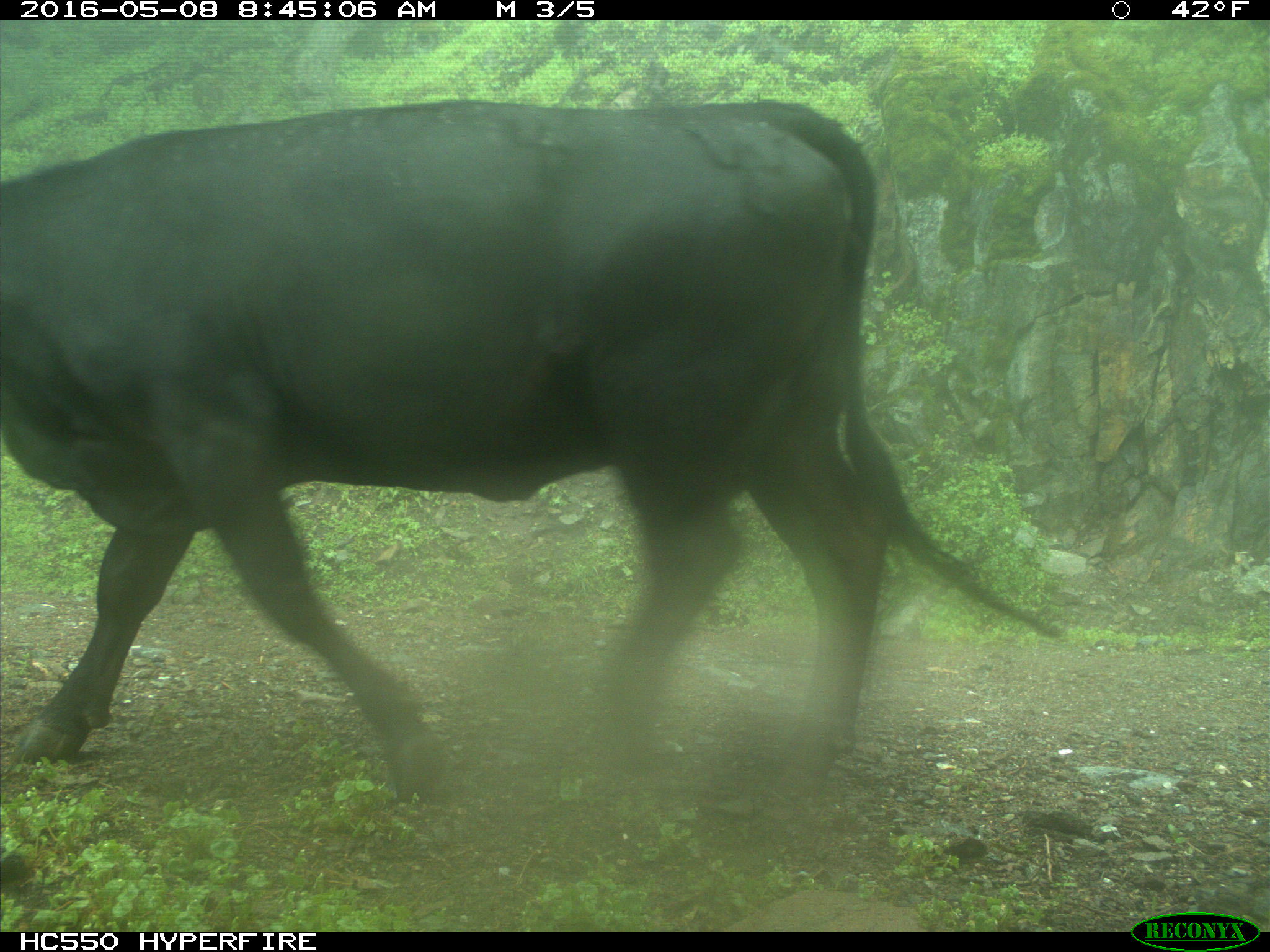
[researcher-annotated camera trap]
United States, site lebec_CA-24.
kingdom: Animalia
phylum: Chordata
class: Mammalia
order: Artiodactyla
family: Bovidae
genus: Bos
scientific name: Bos taurus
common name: domestic cow